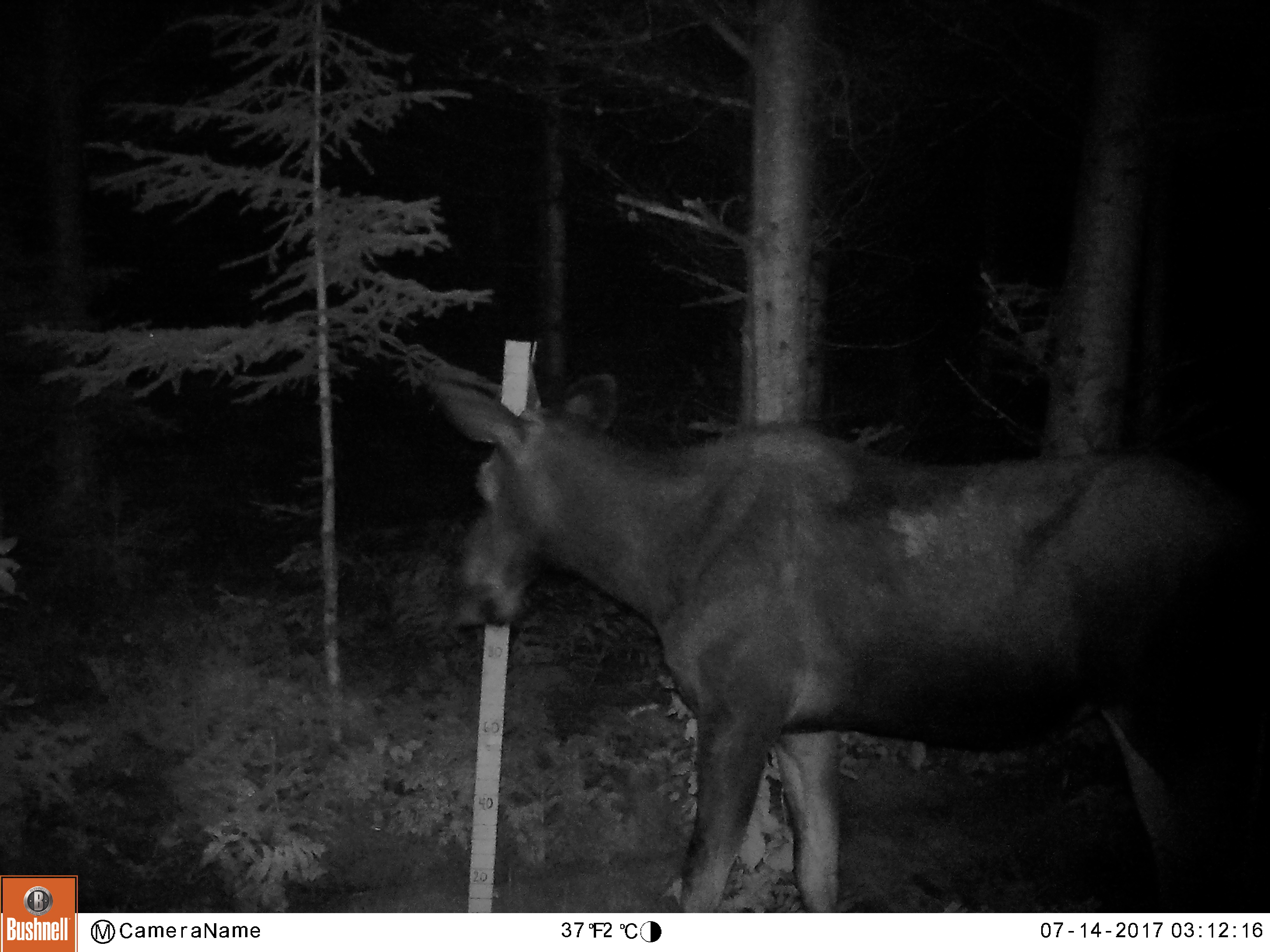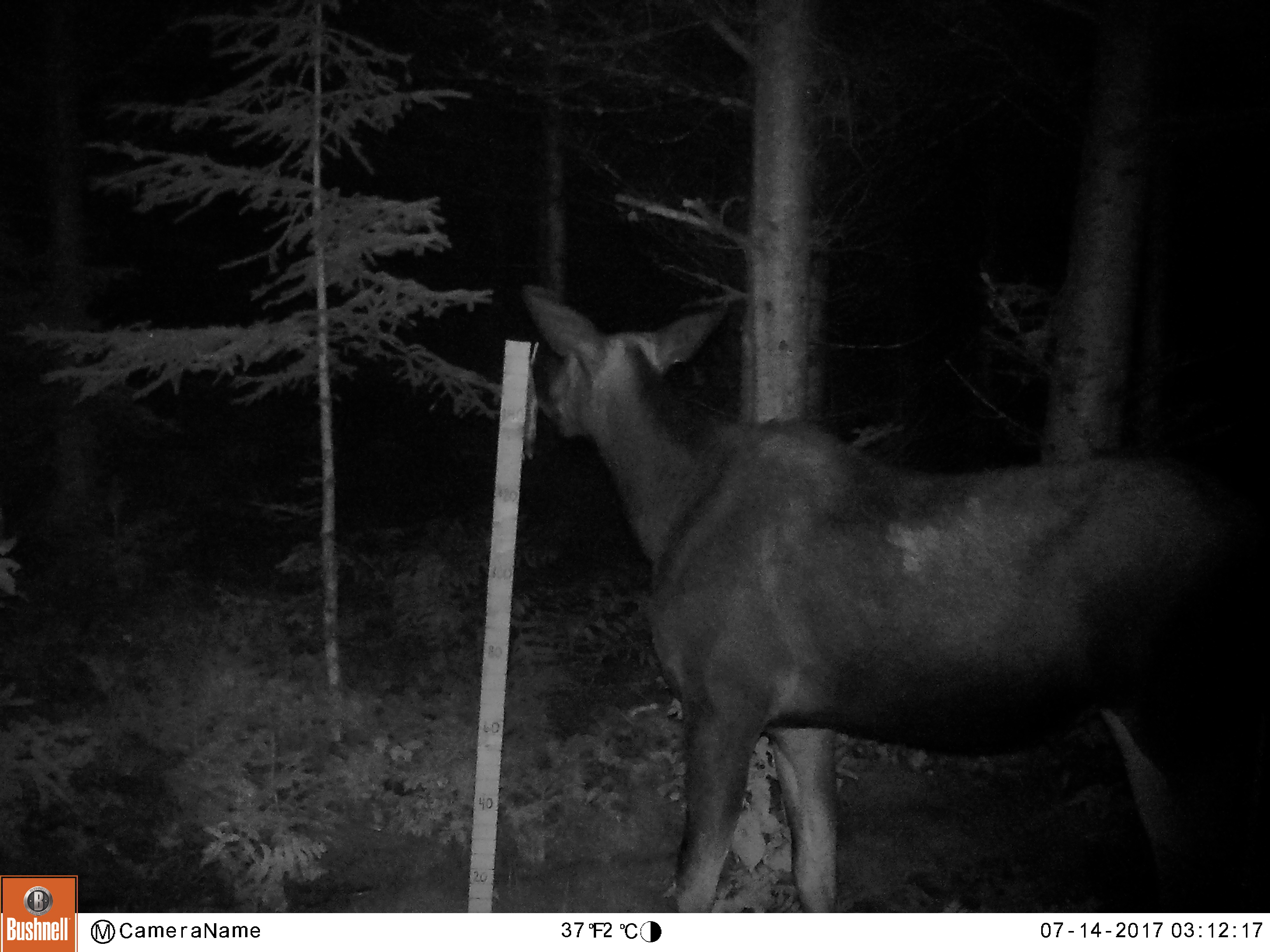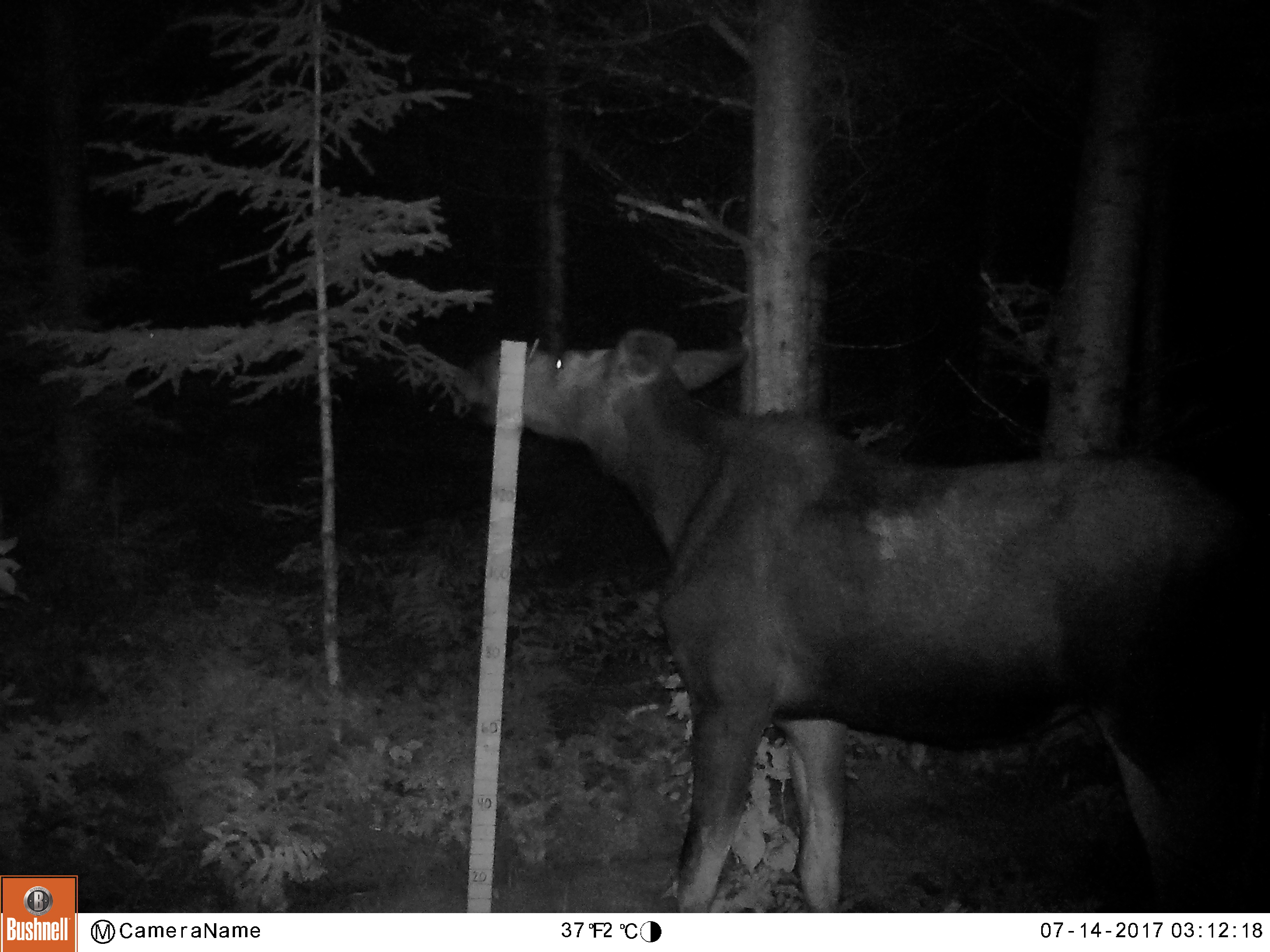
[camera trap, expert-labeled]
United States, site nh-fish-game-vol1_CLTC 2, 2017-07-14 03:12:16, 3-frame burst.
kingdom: Animalia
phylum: Chordata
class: Mammalia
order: Artiodactyla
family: Cervidae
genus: Alces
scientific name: Alces alces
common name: moose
Moose (Alces alces).